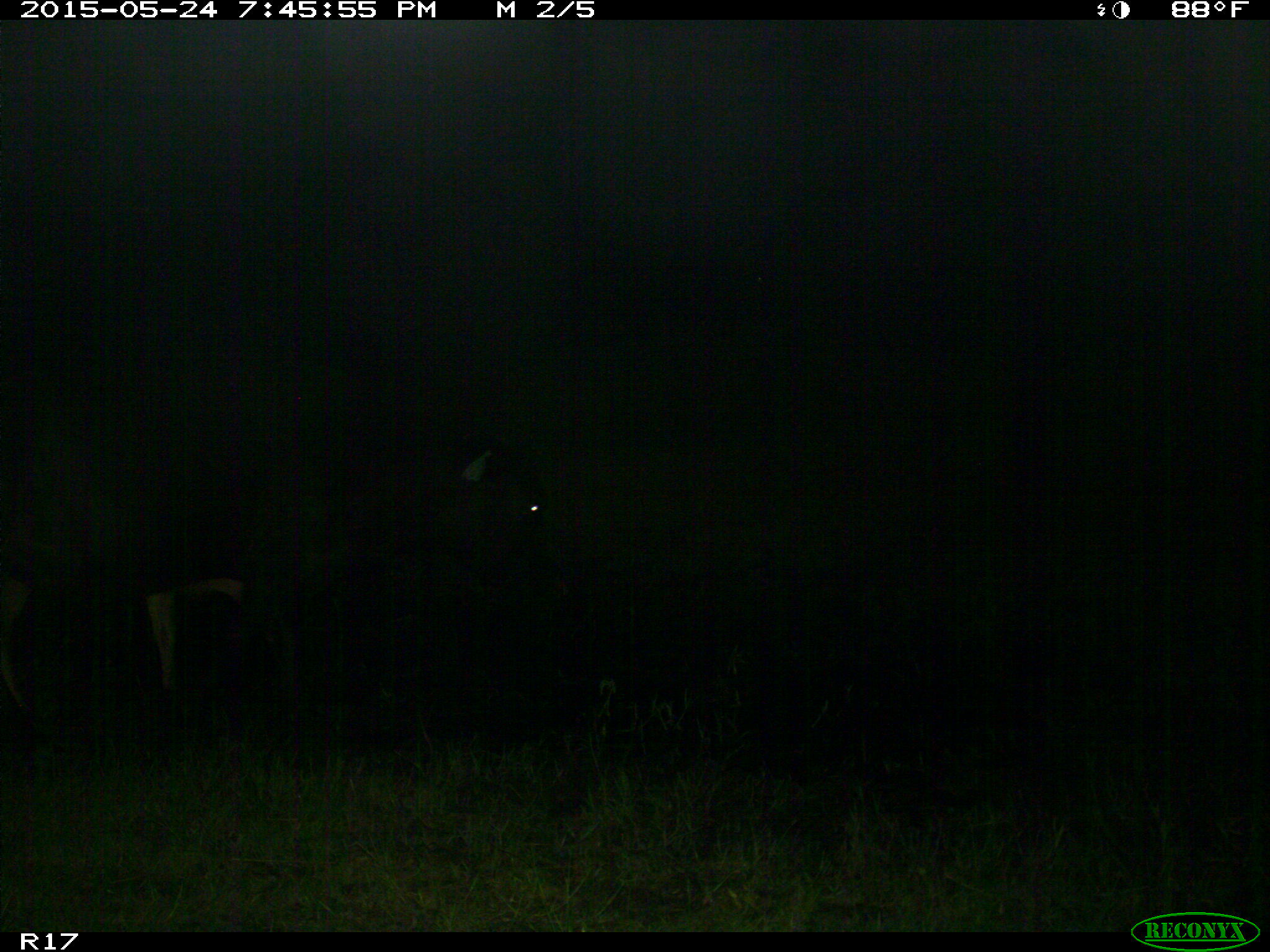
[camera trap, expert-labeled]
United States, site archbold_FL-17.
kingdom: Animalia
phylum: Chordata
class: Mammalia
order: Artiodactyla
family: Bovidae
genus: Bos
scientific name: Bos taurus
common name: domestic cow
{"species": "Bos taurus (domestic cow)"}